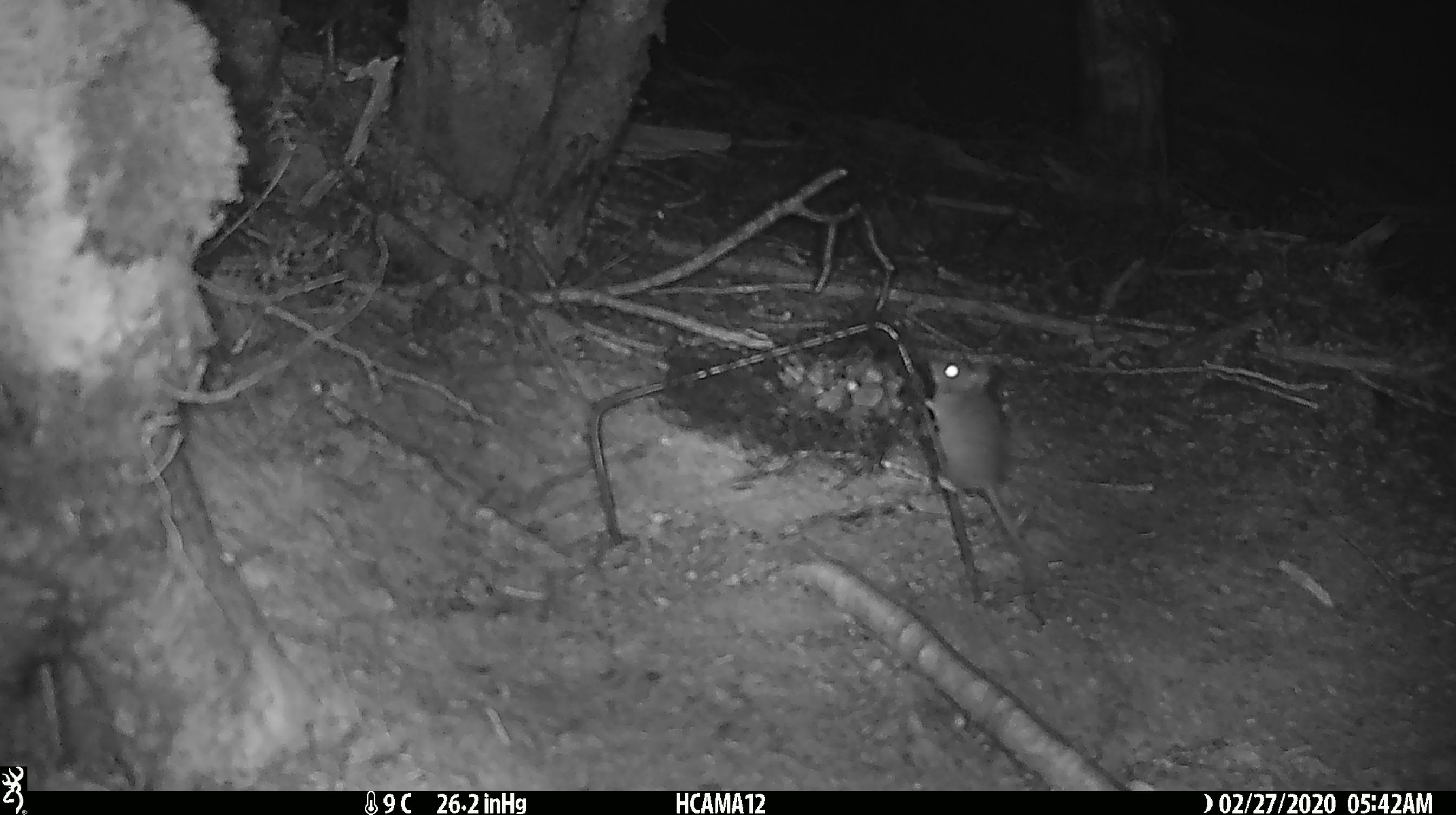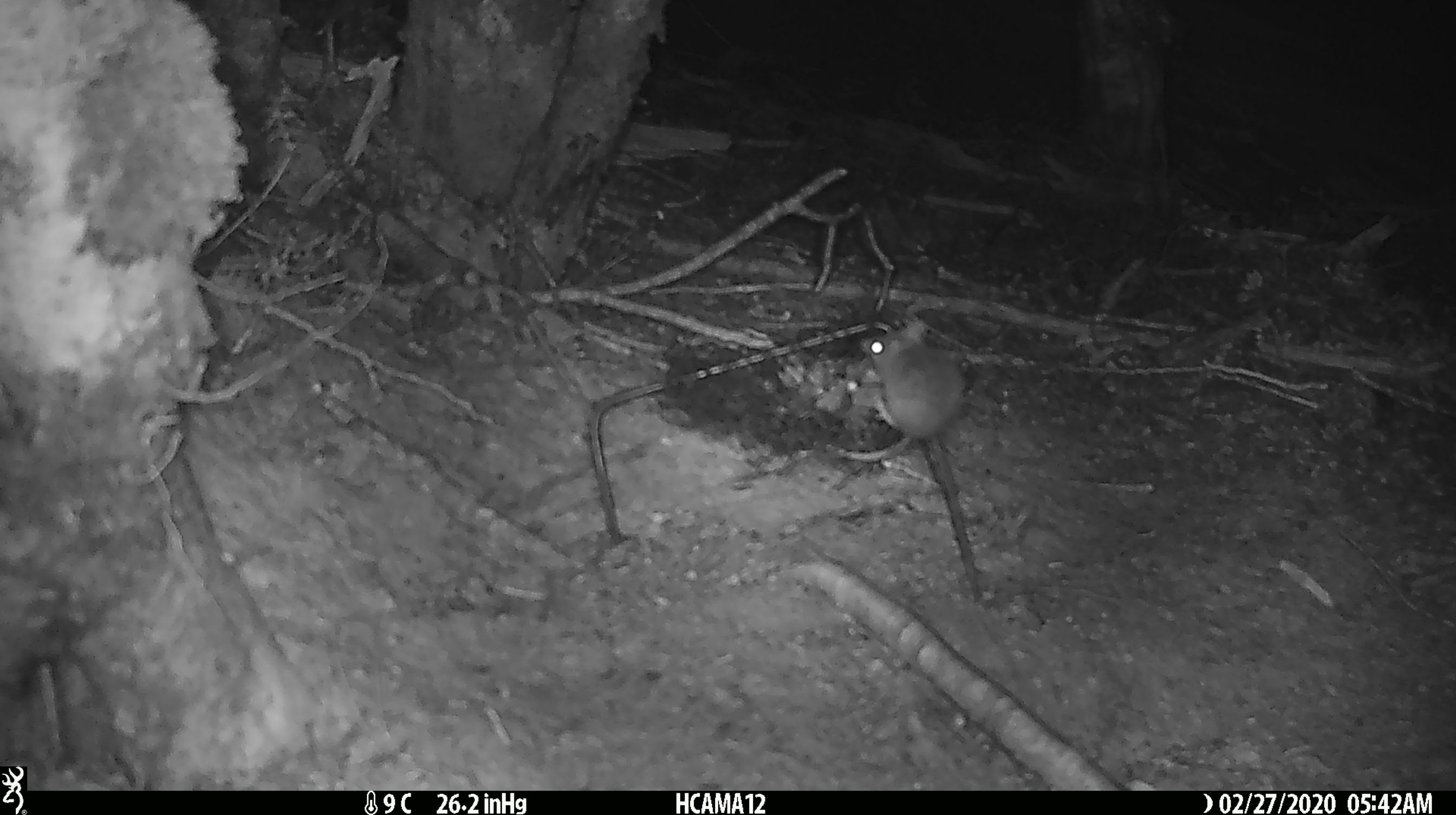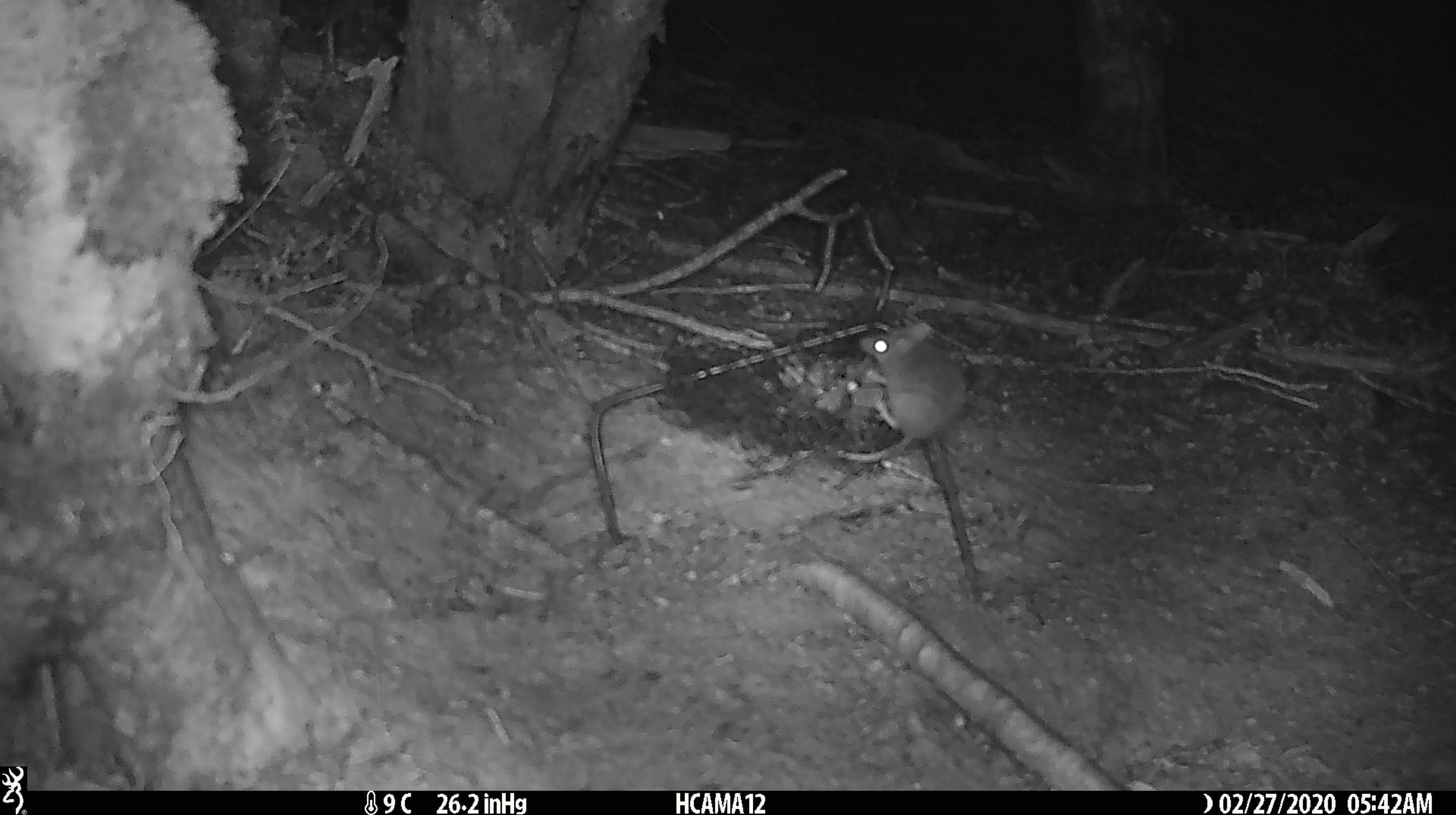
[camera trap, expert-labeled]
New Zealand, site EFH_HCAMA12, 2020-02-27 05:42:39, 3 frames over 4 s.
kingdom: Animalia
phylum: Chordata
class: Mammalia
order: Rodentia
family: Muridae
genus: Mus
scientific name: Mus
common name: mouse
Mouse (Mus).